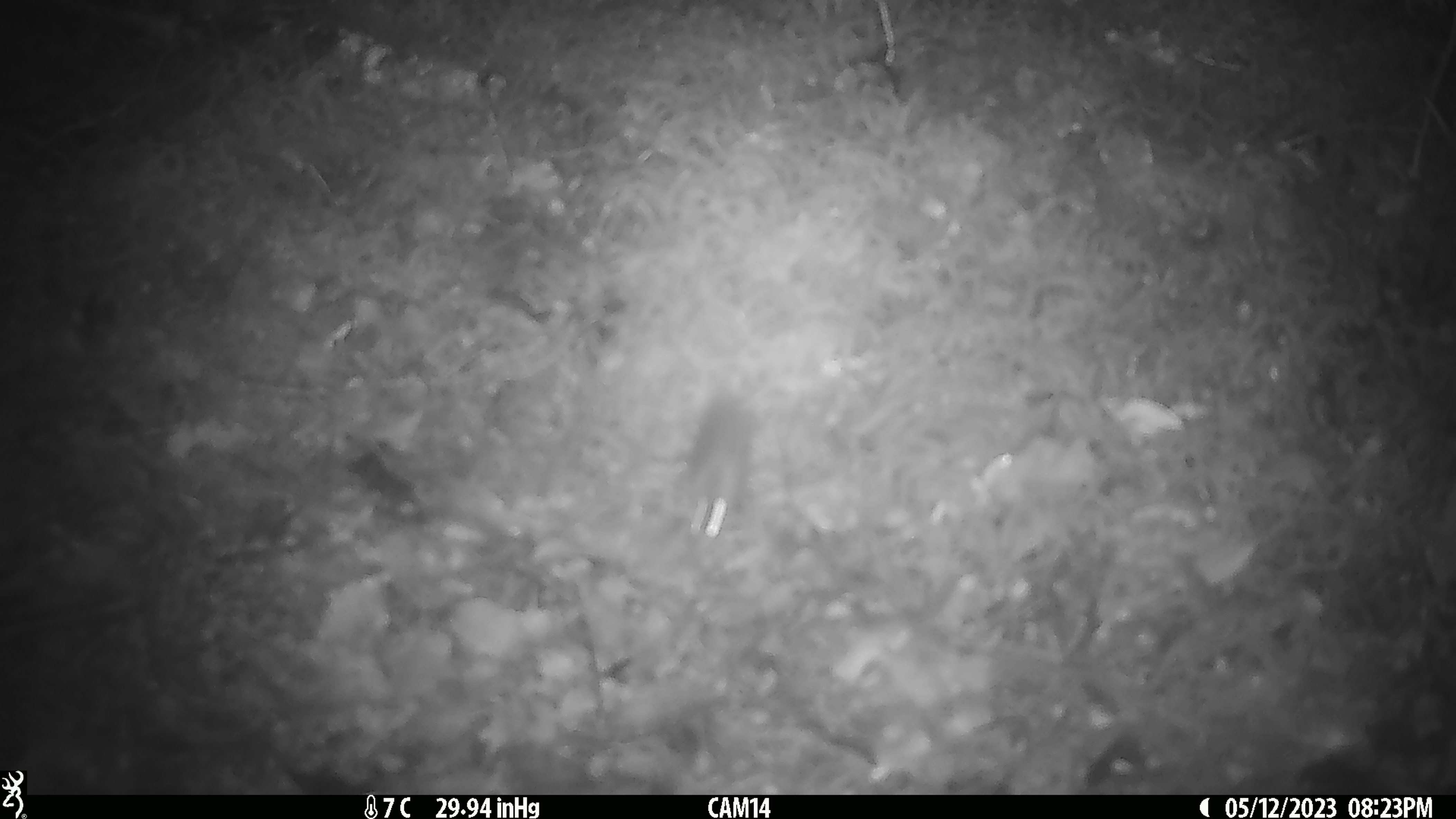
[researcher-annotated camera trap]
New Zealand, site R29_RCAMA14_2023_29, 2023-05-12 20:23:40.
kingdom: Animalia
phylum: Chordata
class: Mammalia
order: Rodentia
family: Muridae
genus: Mus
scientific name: Mus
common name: mouse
Mouse (Mus).